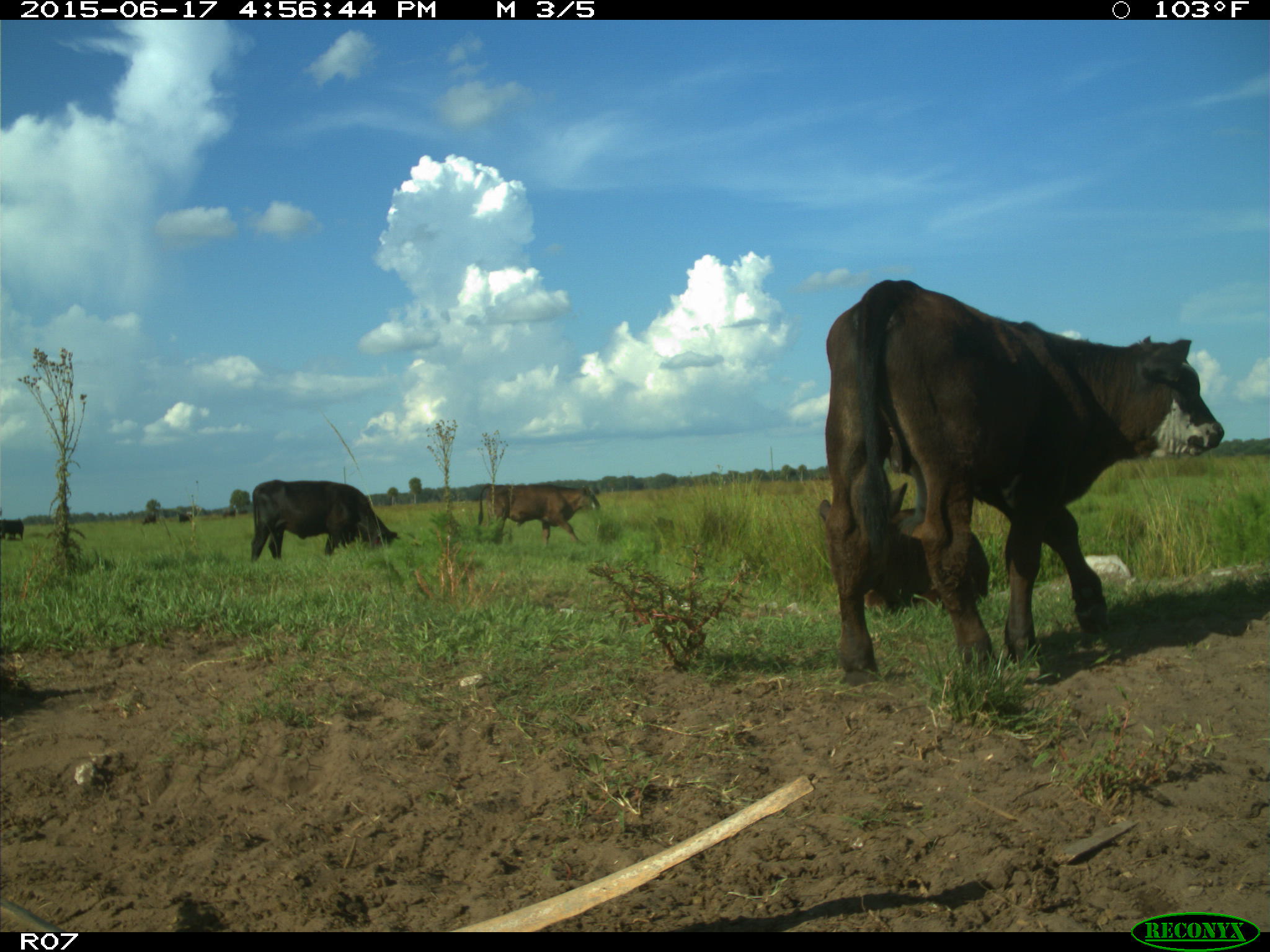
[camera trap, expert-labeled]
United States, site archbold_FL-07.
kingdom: Animalia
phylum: Chordata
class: Mammalia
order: Artiodactyla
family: Bovidae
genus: Bos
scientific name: Bos taurus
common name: domestic cow